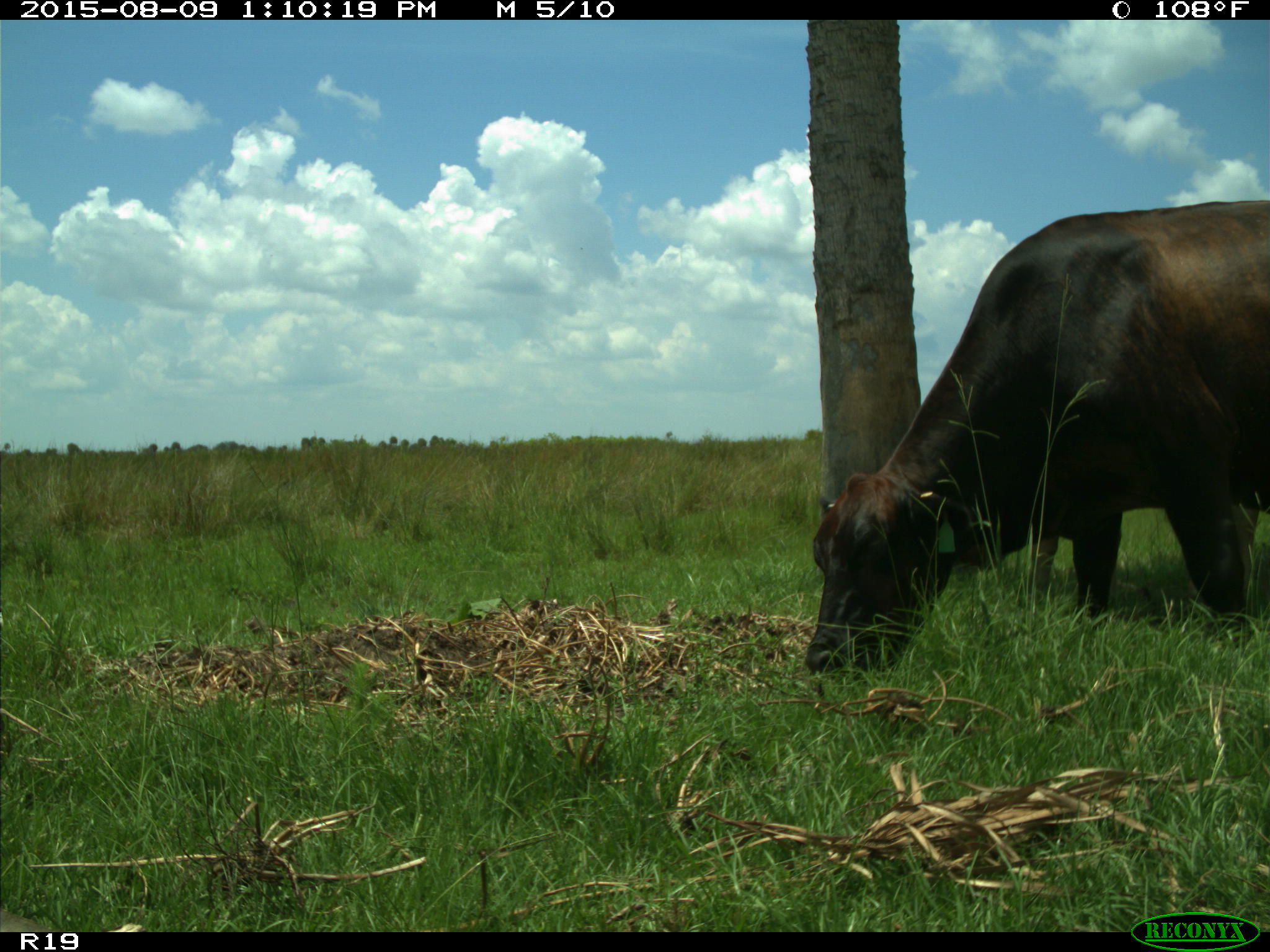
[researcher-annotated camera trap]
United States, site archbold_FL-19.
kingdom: Animalia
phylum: Chordata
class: Mammalia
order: Artiodactyla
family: Bovidae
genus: Bos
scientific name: Bos taurus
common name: domestic cow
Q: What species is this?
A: Bos taurus (domestic cow).